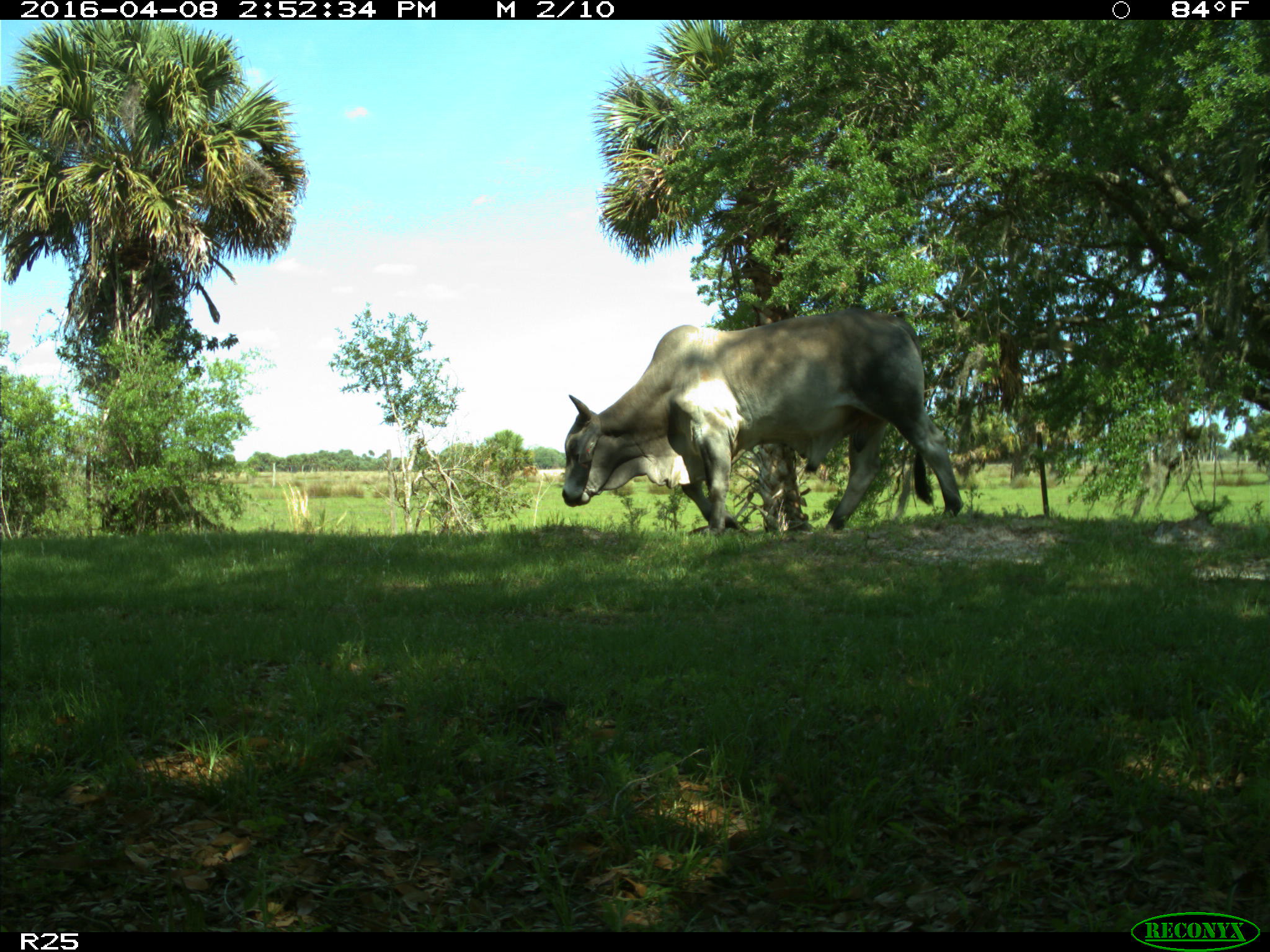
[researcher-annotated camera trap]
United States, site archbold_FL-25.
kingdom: Animalia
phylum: Chordata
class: Mammalia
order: Artiodactyla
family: Bovidae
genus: Bos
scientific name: Bos taurus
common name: domestic cow